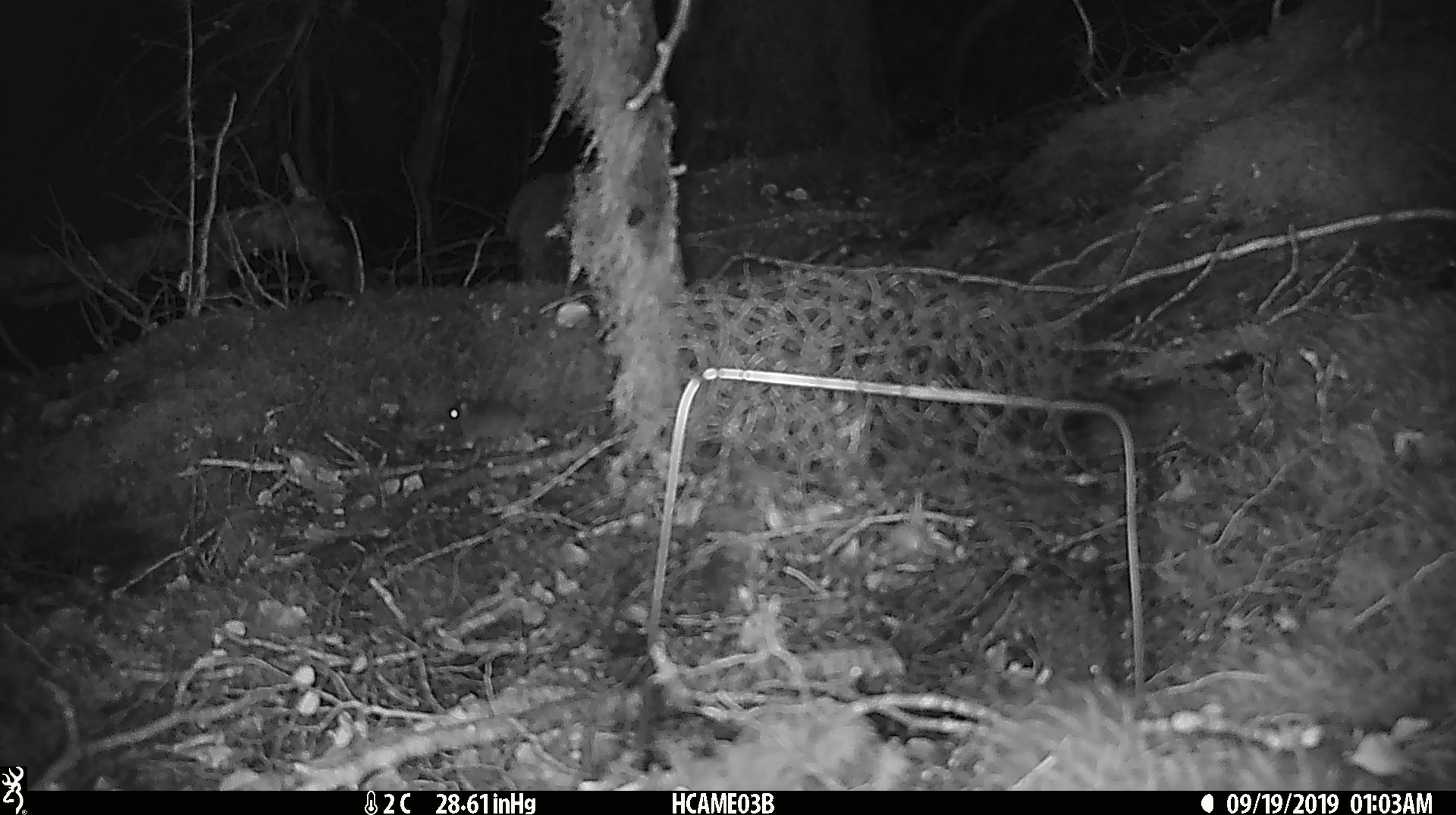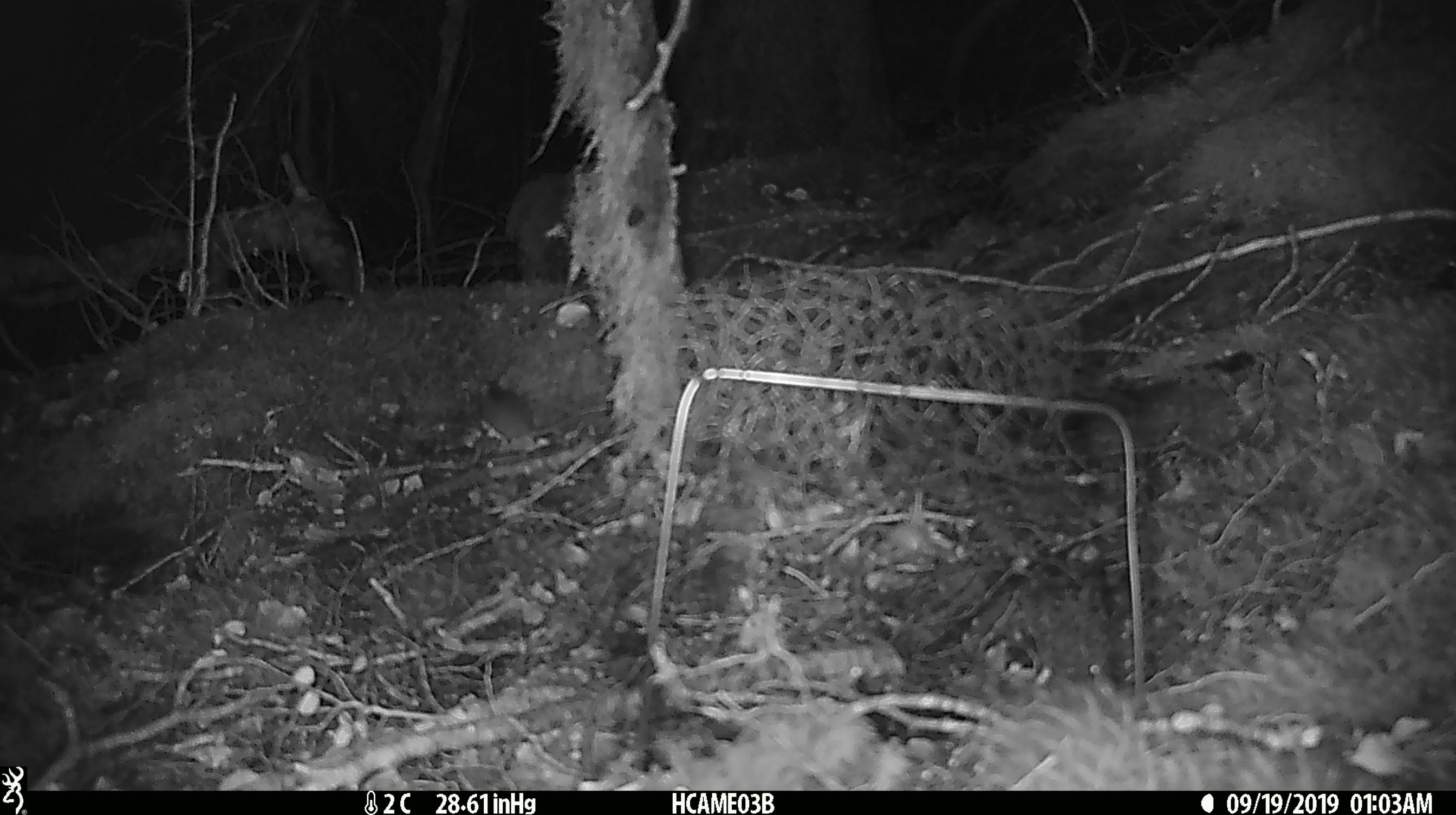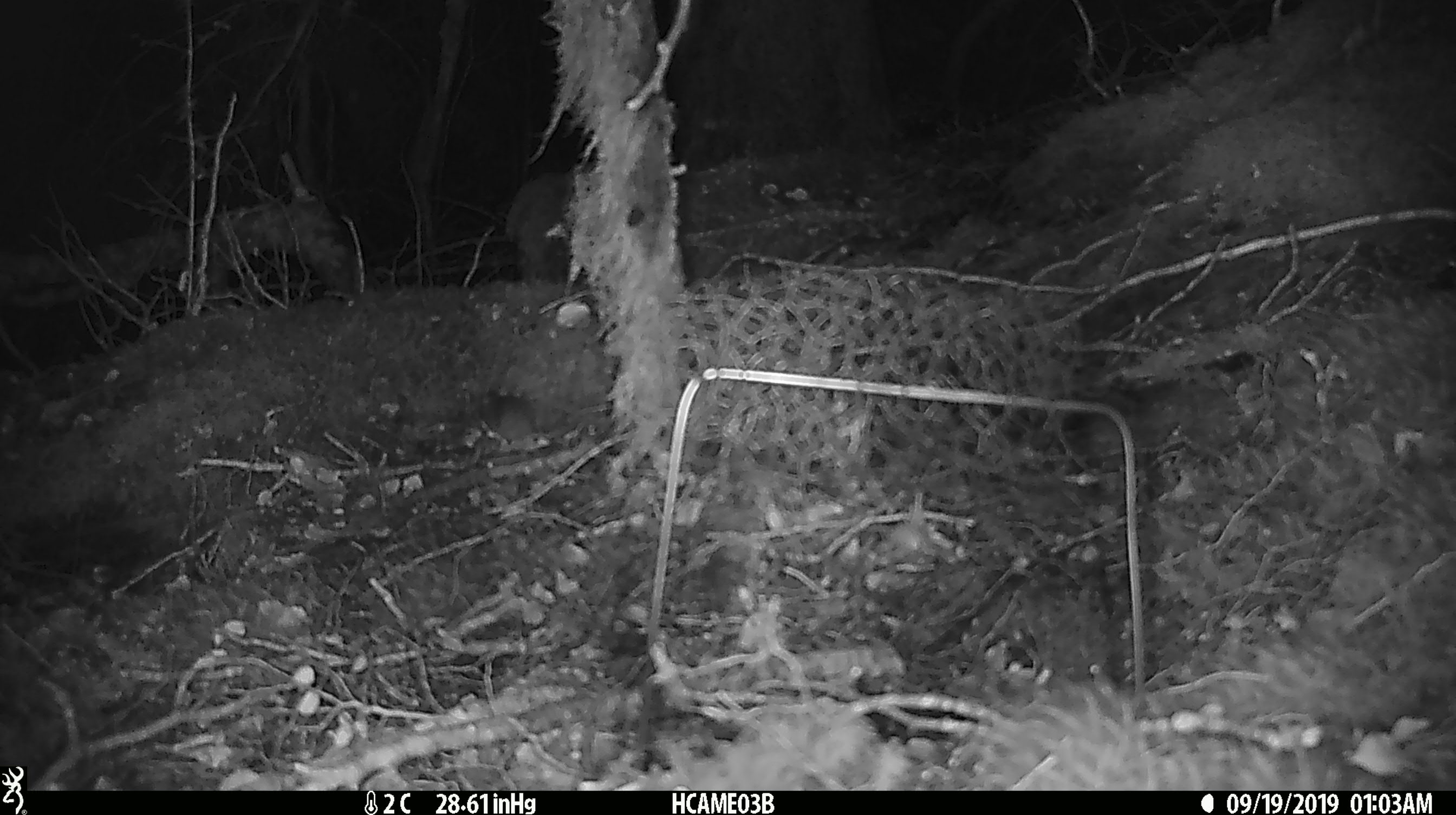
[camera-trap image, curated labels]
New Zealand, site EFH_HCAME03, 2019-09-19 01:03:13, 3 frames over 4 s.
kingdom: Animalia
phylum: Chordata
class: Mammalia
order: Rodentia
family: Muridae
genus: Mus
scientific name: Mus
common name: mouse